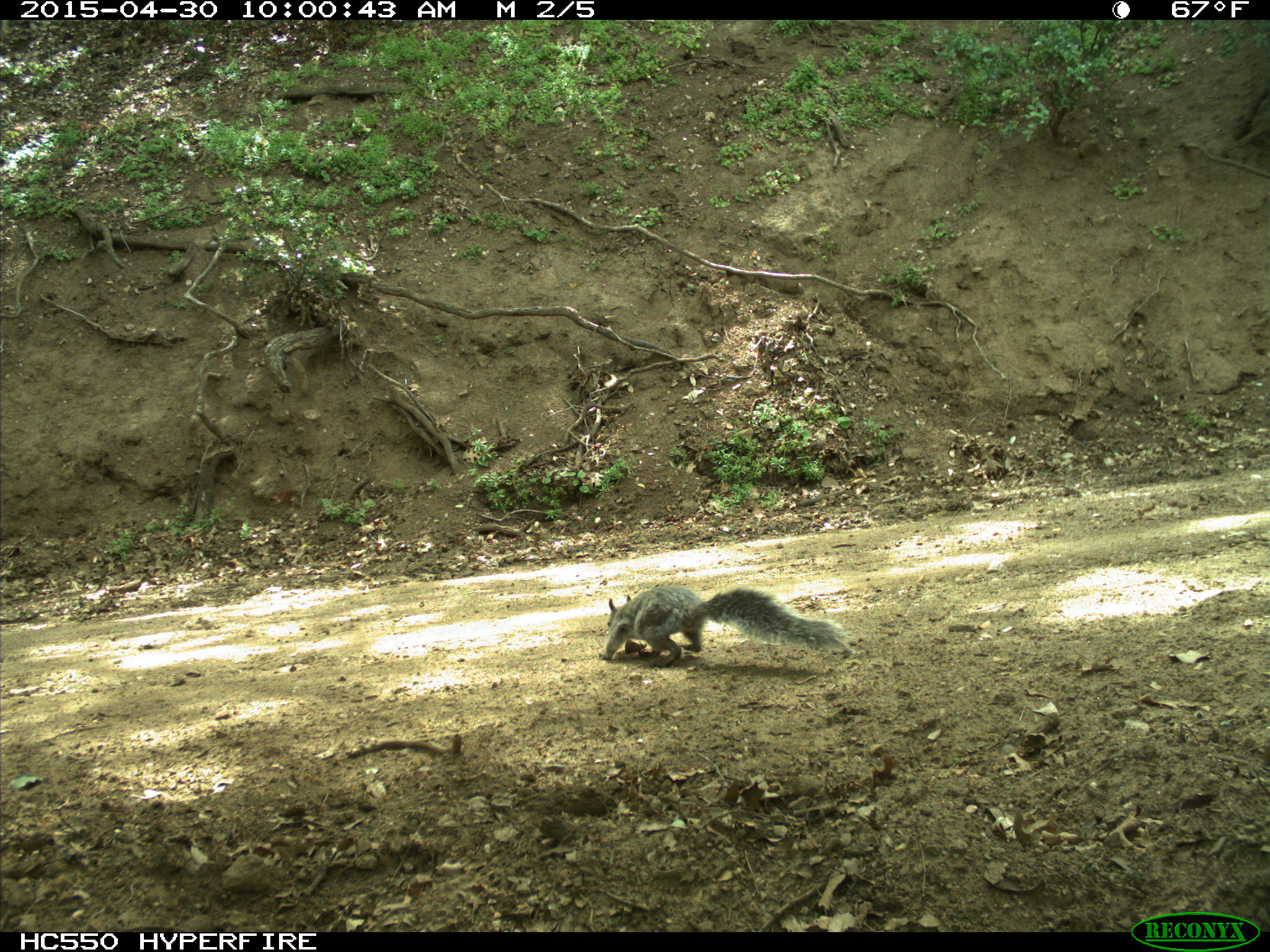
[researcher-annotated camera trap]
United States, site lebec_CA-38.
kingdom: Animalia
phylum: Chordata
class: Mammalia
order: Rodentia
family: Sciuridae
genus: Sciurus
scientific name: Sciurus carolinensis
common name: eastern gray squirrel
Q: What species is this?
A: Sciurus carolinensis (eastern gray squirrel).